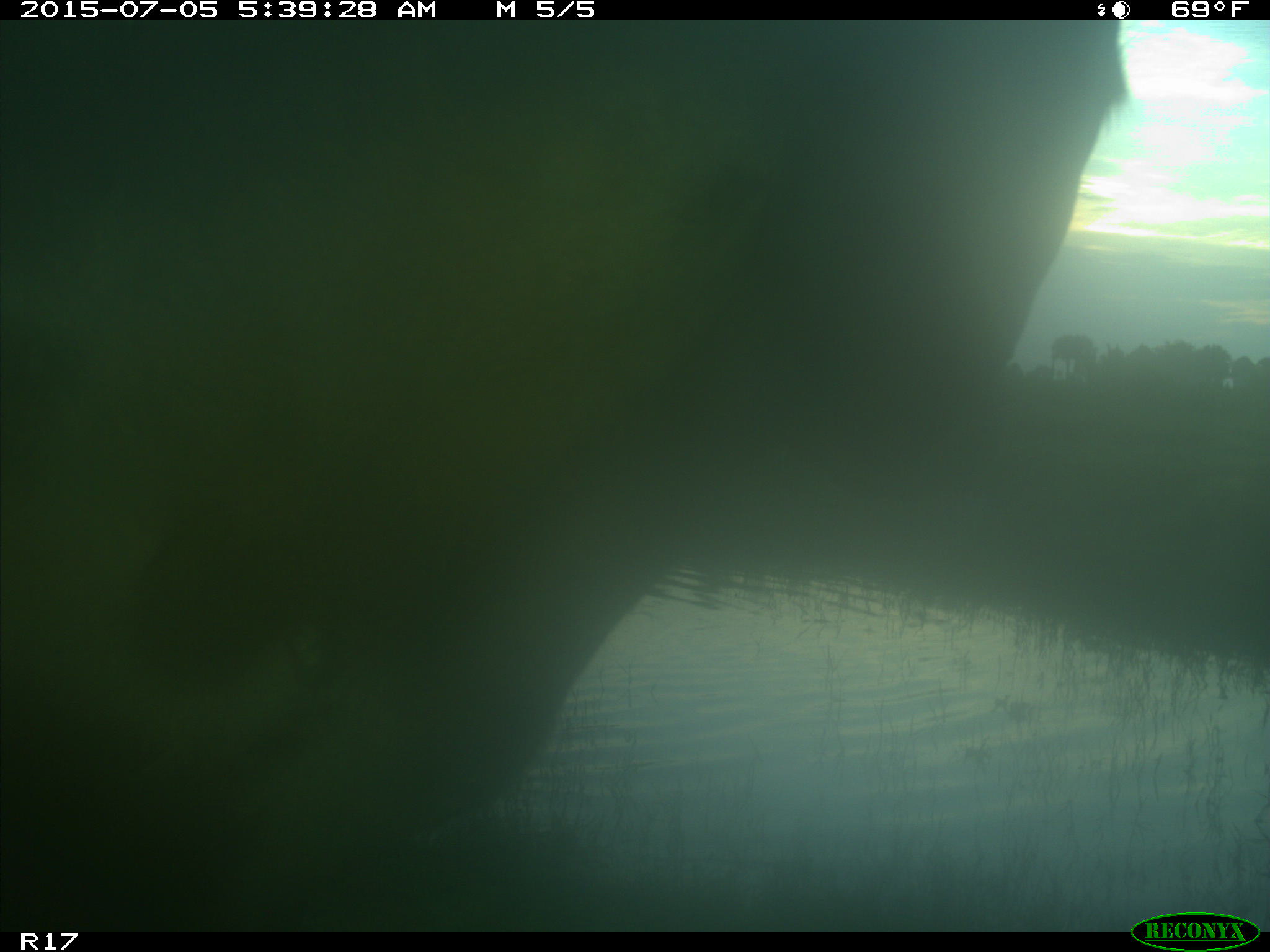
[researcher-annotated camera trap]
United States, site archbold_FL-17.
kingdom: Animalia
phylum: Chordata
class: Mammalia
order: Artiodactyla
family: Bovidae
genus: Bos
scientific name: Bos taurus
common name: domestic cow